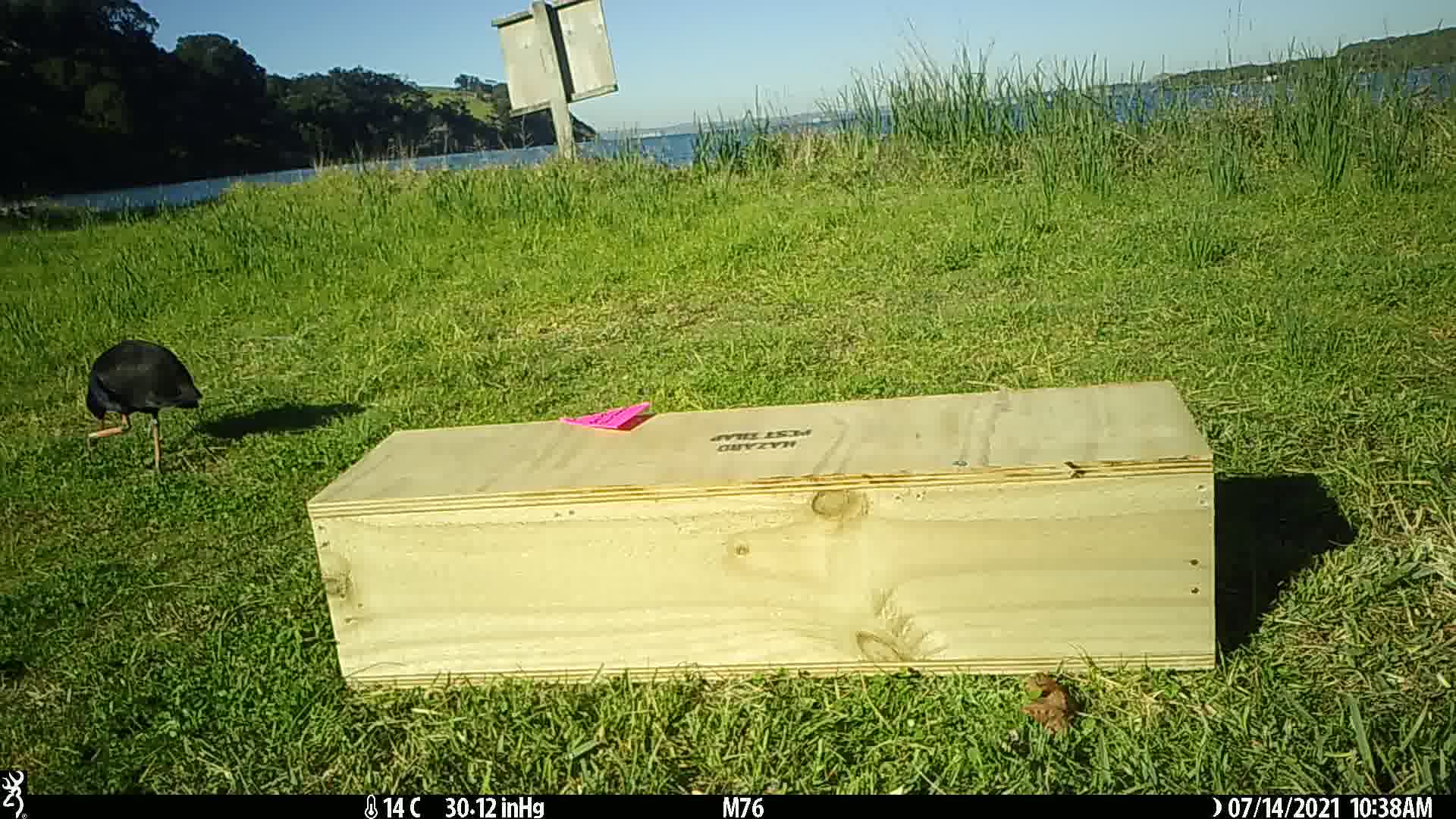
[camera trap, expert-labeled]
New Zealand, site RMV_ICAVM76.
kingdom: Animalia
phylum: Chordata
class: Aves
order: Gruiformes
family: Rallidae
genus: Porphyrio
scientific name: Porphyrio melanotus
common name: australasian swamphen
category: pukeko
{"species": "pukeko (australasian swamphen) (Porphyrio melanotus)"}